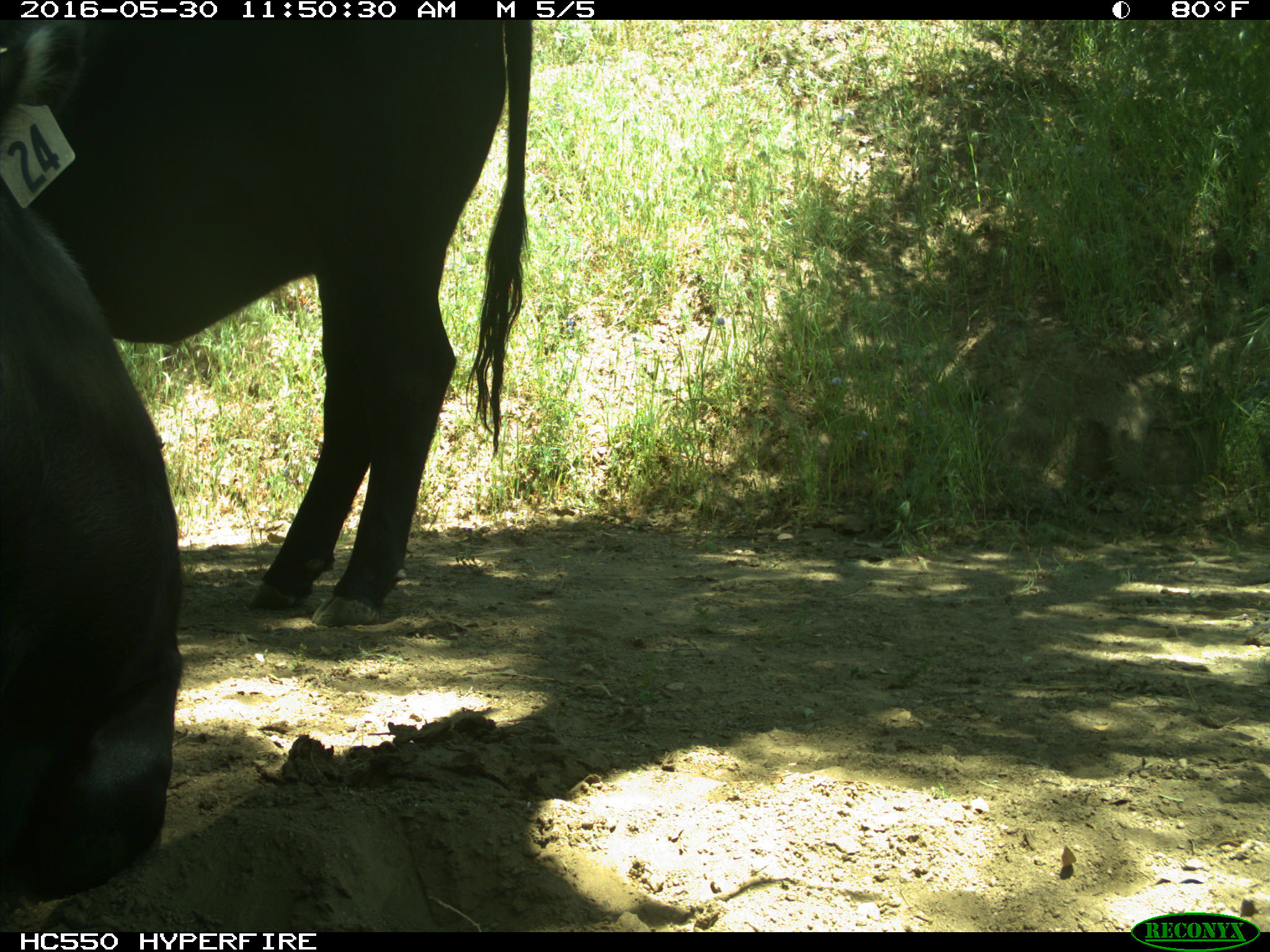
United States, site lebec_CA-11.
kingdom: Animalia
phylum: Chordata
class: Mammalia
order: Artiodactyla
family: Bovidae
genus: Bos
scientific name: Bos taurus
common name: domestic cow